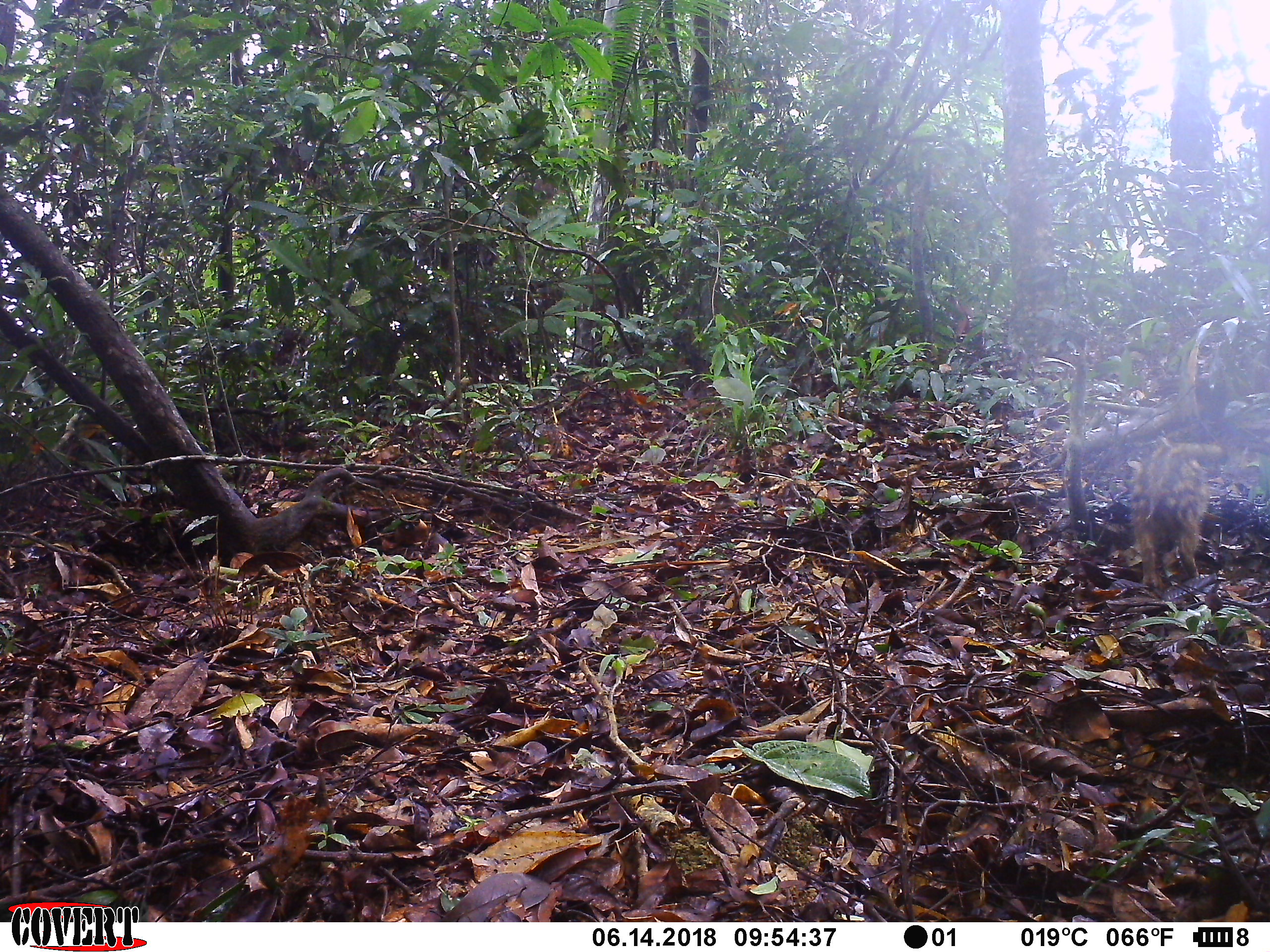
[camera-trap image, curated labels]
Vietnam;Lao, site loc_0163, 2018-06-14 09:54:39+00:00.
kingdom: Animalia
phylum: Chordata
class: Mammalia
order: Artiodactyla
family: Suidae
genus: Sus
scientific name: Sus scrofa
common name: eurasian wild pig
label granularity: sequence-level